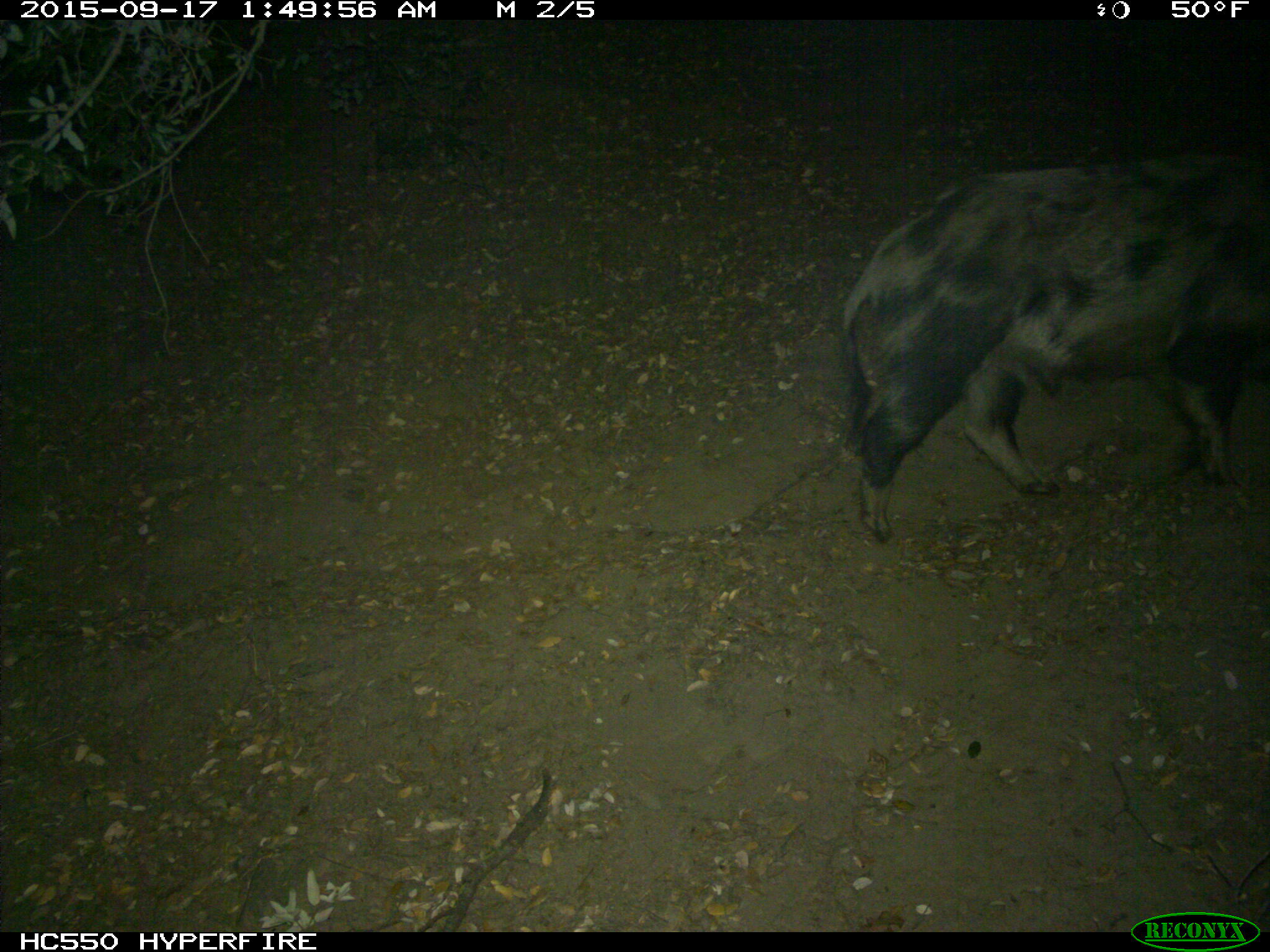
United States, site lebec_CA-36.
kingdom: Animalia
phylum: Chordata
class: Mammalia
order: Artiodactyla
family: Suidae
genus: Sus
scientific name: Sus scrofa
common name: wild boar